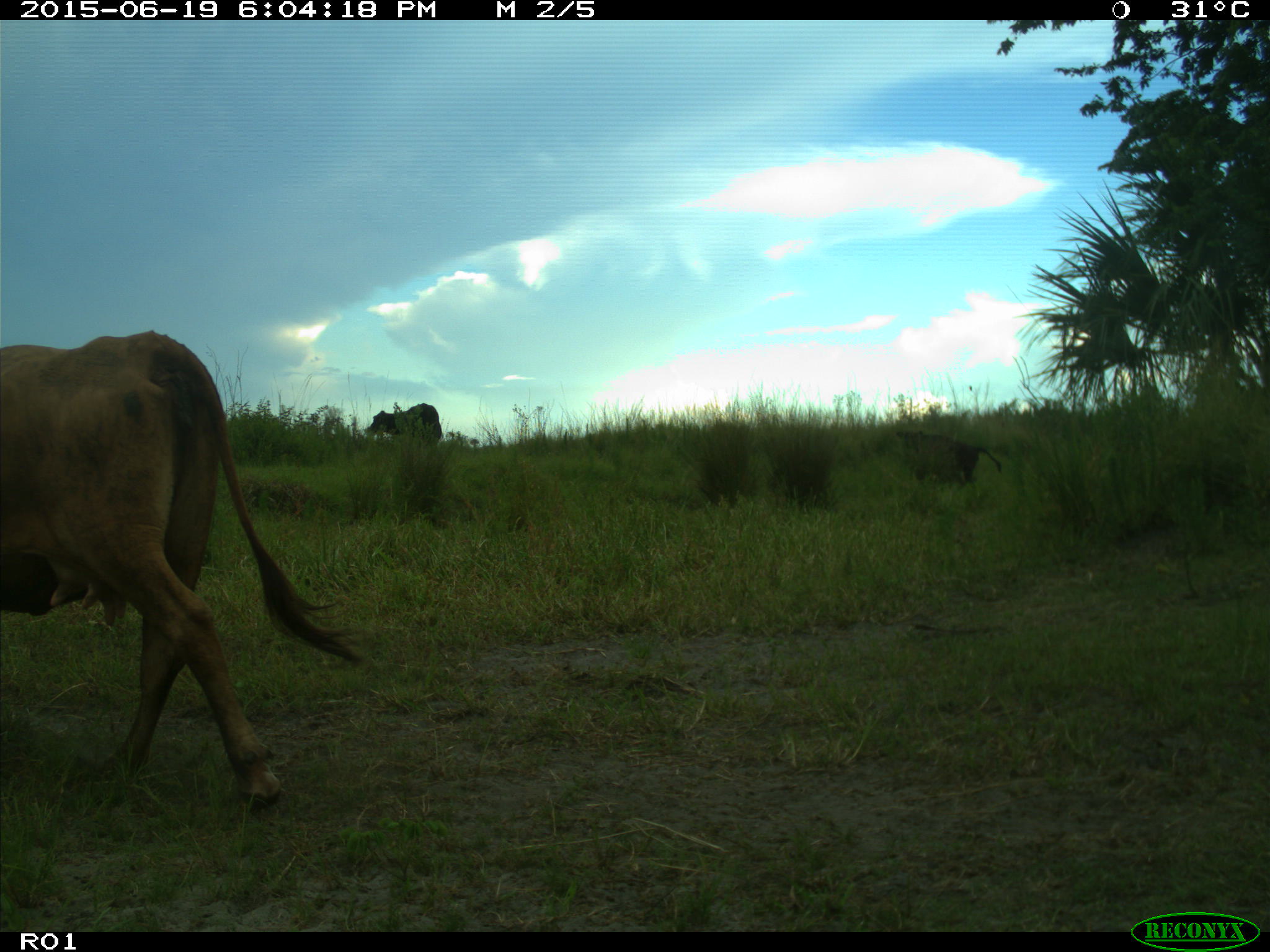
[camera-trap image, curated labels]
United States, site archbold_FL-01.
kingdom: Animalia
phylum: Chordata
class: Mammalia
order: Artiodactyla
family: Bovidae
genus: Bos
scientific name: Bos taurus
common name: domestic cow